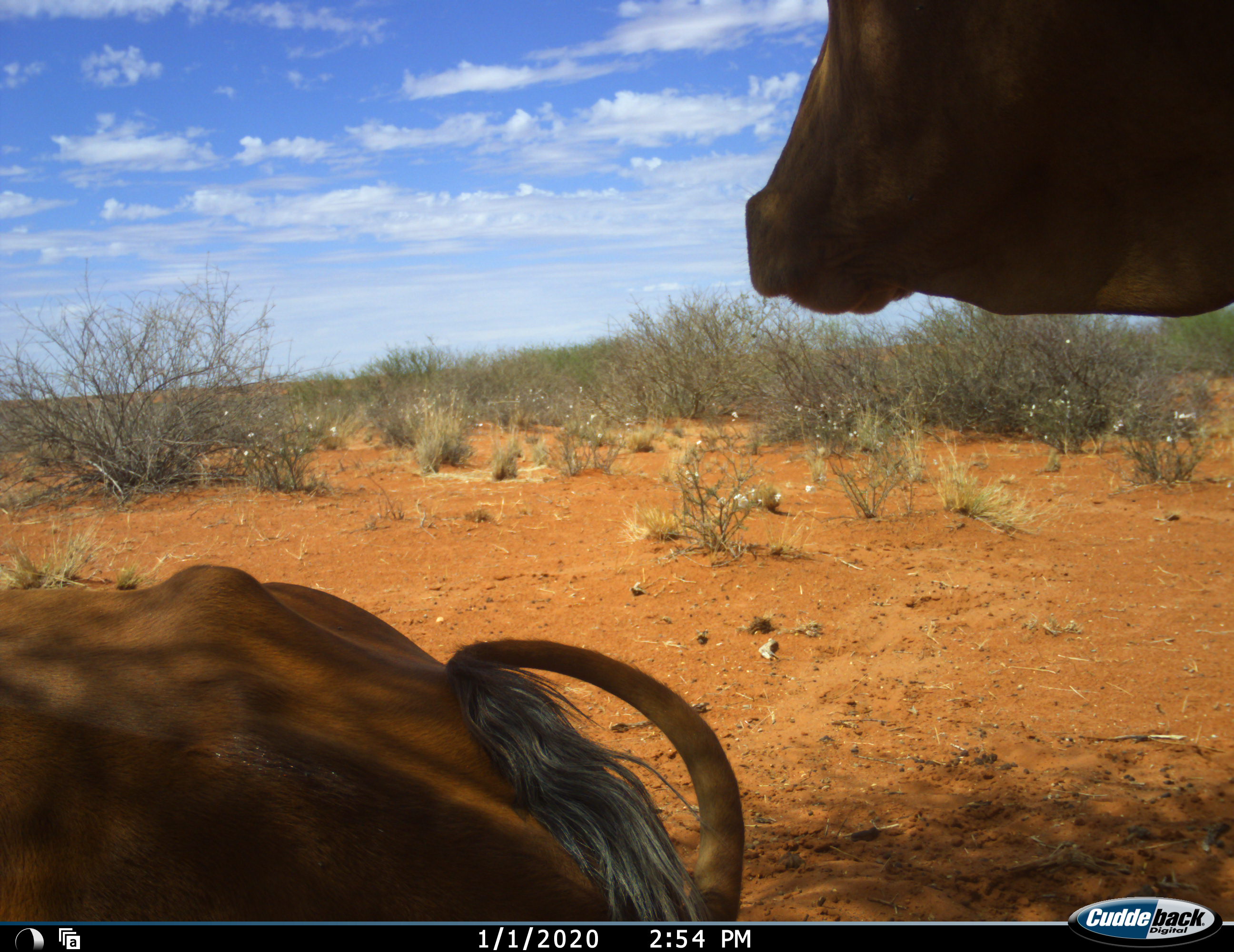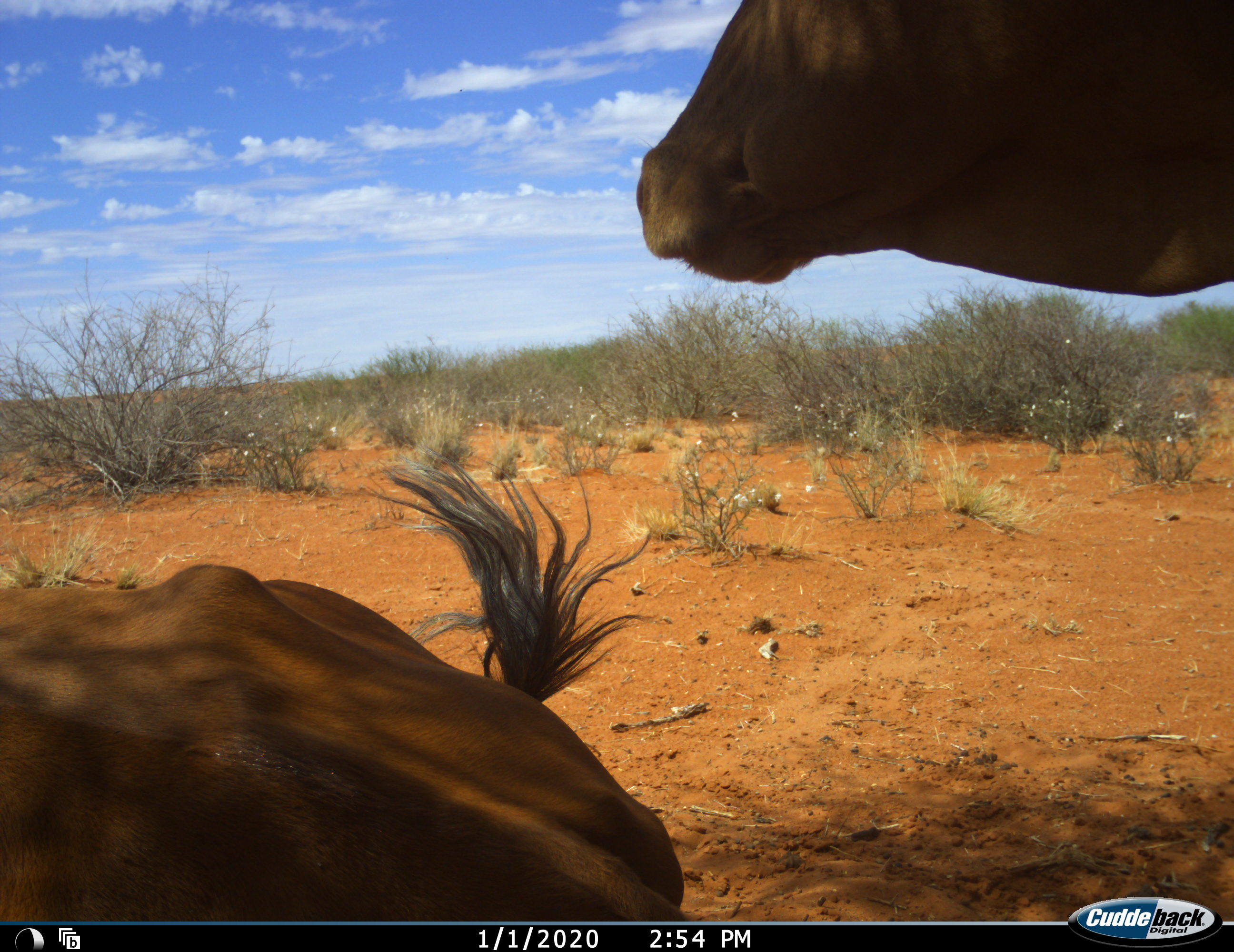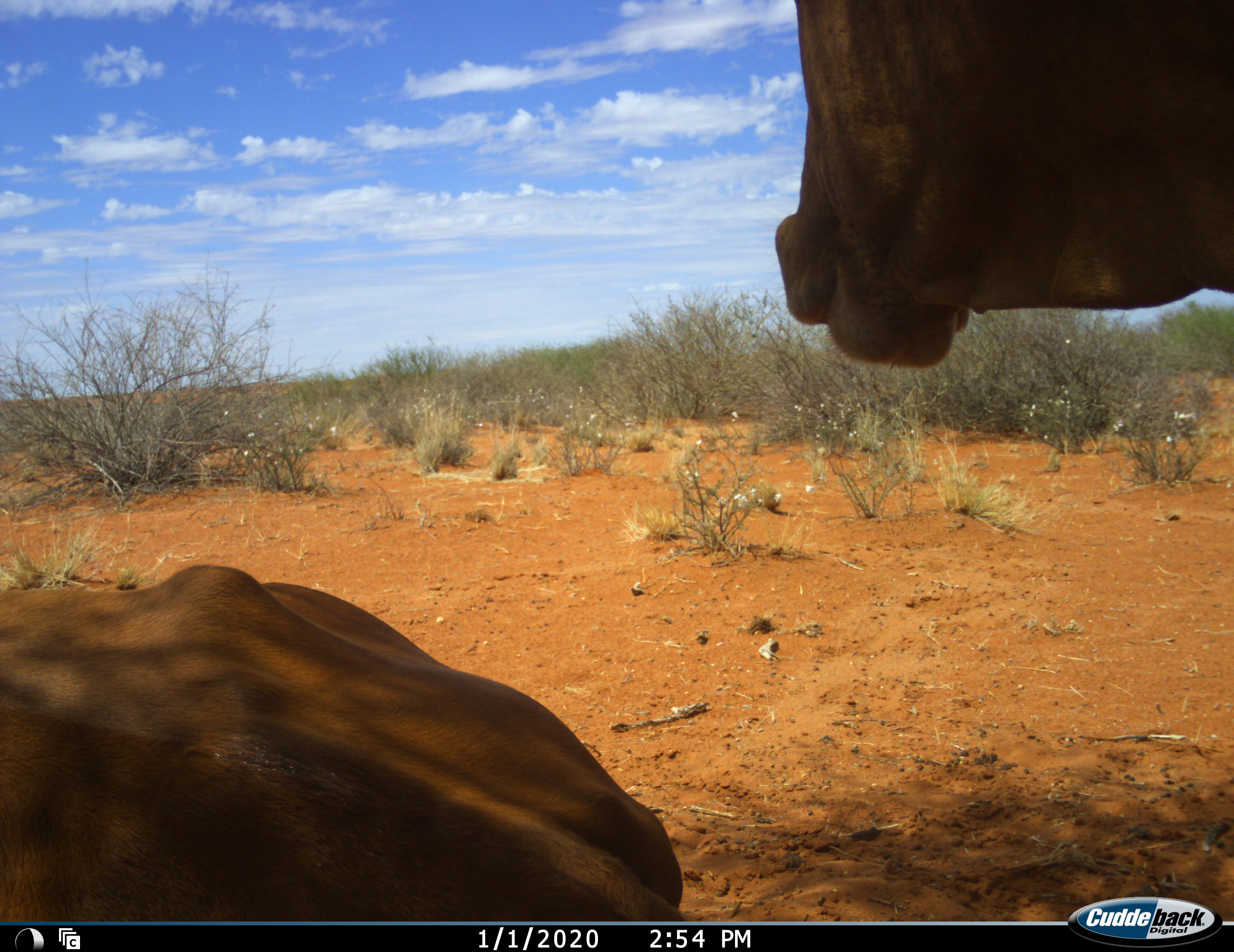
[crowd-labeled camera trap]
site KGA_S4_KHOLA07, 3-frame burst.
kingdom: Animalia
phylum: Chordata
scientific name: Vertebrata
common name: domestic animal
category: domesticanimal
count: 2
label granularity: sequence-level